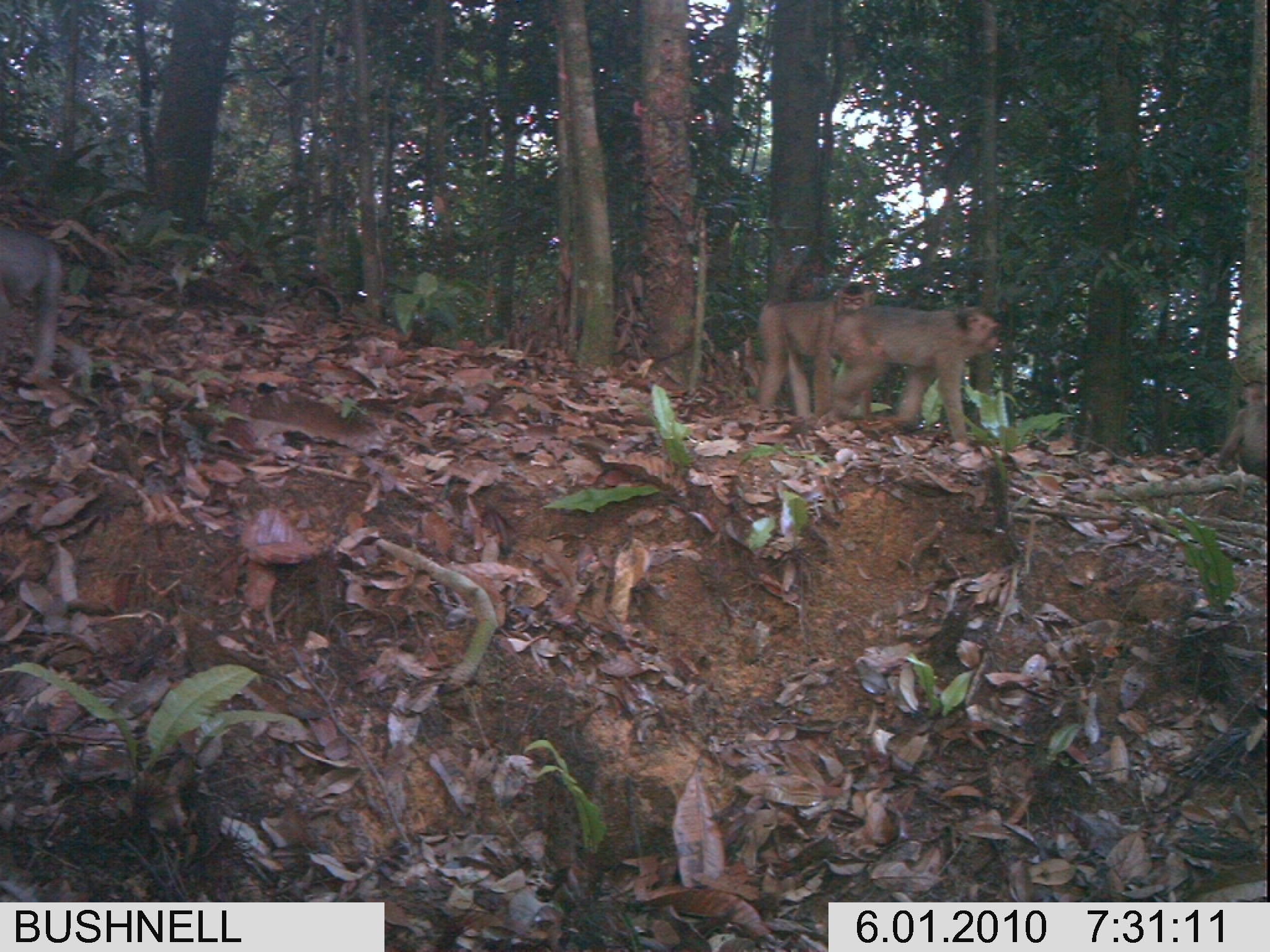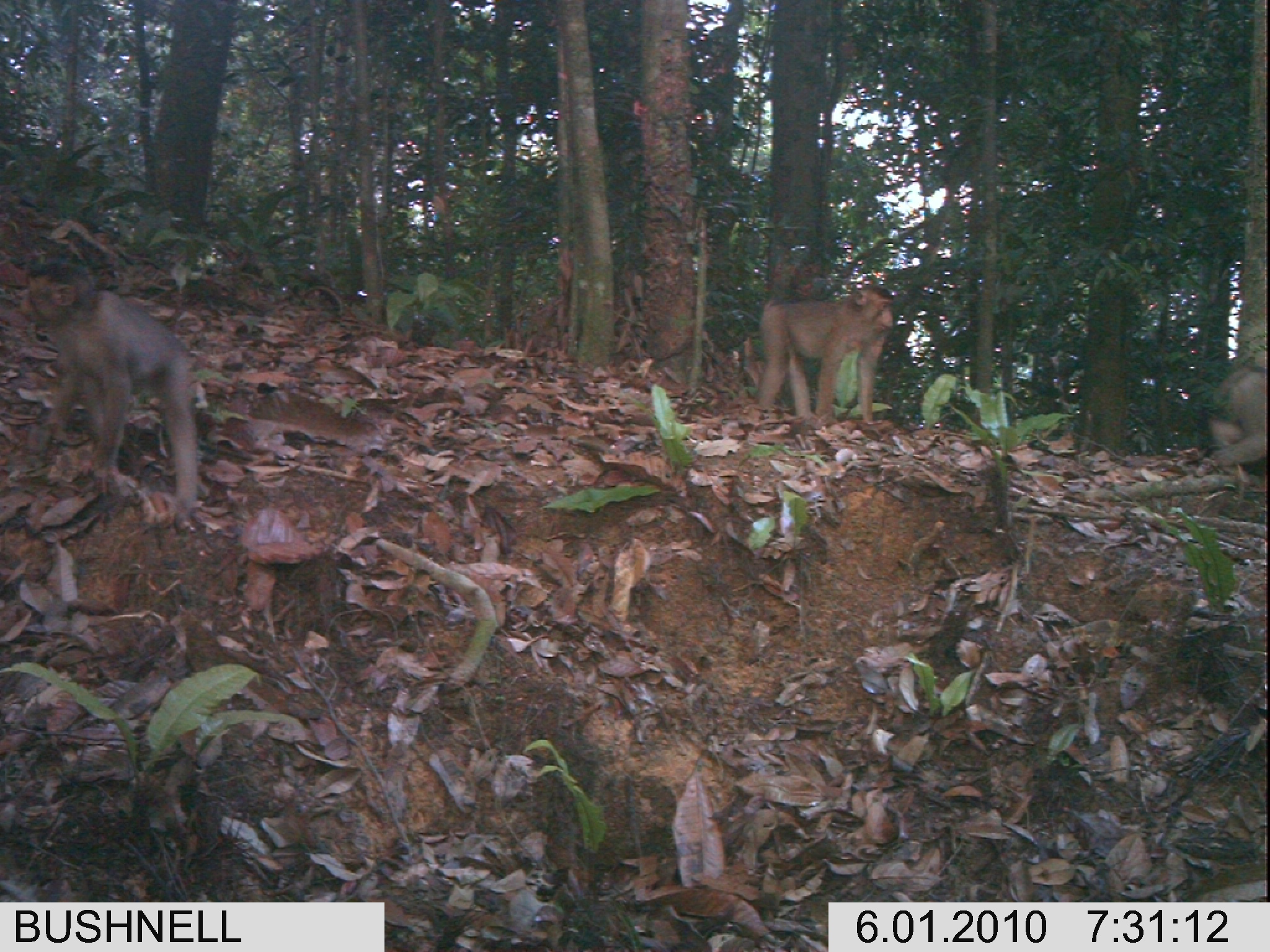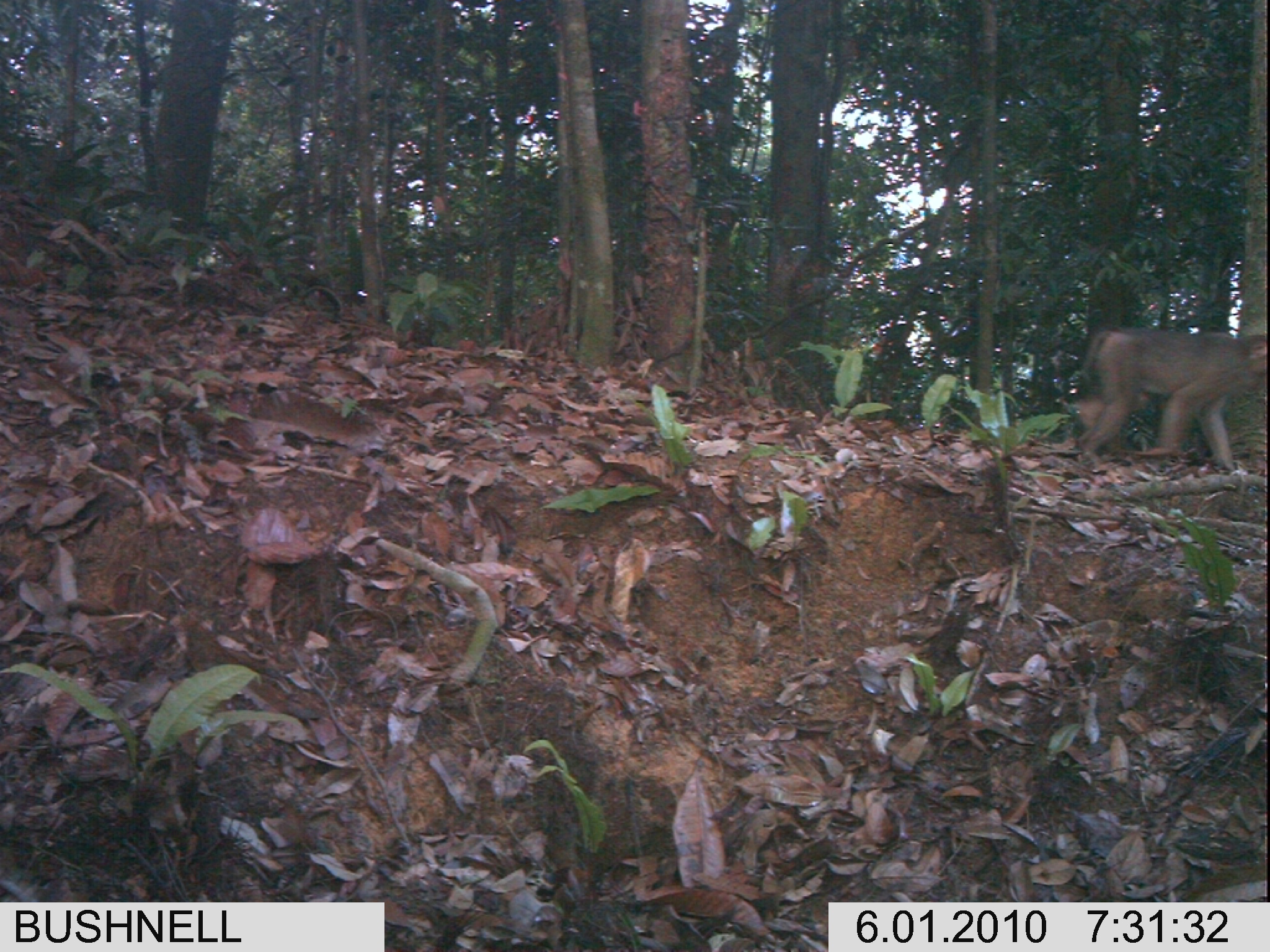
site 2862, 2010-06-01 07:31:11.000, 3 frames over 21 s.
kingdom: Animalia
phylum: Chordata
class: Mammalia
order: Primates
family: Cercopithecidae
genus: Macaca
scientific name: Macaca nemestrina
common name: southern pig-tailed macaque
Macaca nemestrina (southern pig-tailed macaque), count 4.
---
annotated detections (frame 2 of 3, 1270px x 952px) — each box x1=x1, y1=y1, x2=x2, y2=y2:
macaca nemestrina: x1=11, y1=255, x2=201, y2=531; x1=750, y1=283, x2=895, y2=419; x1=1195, y1=357, x2=1269, y2=483